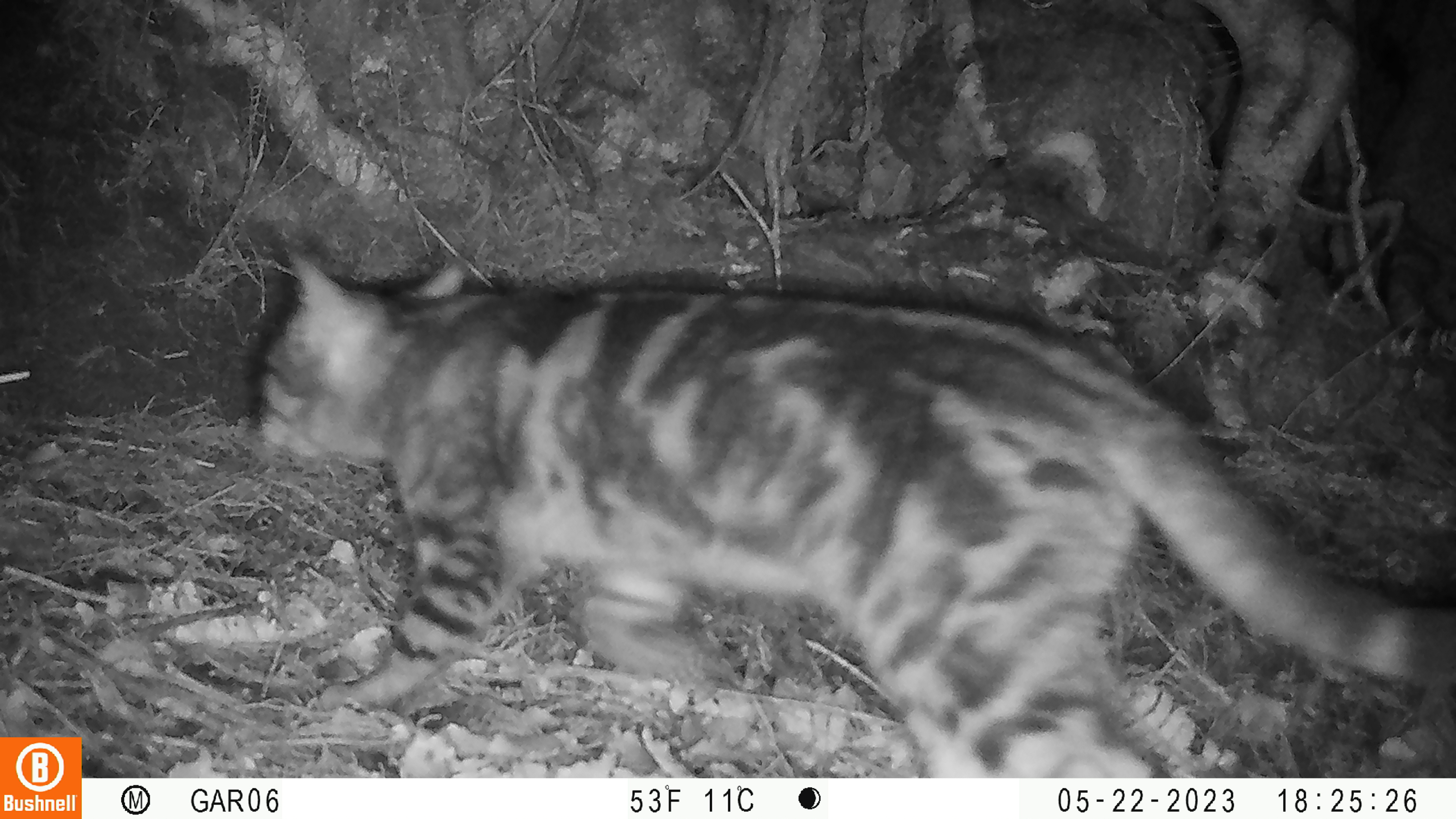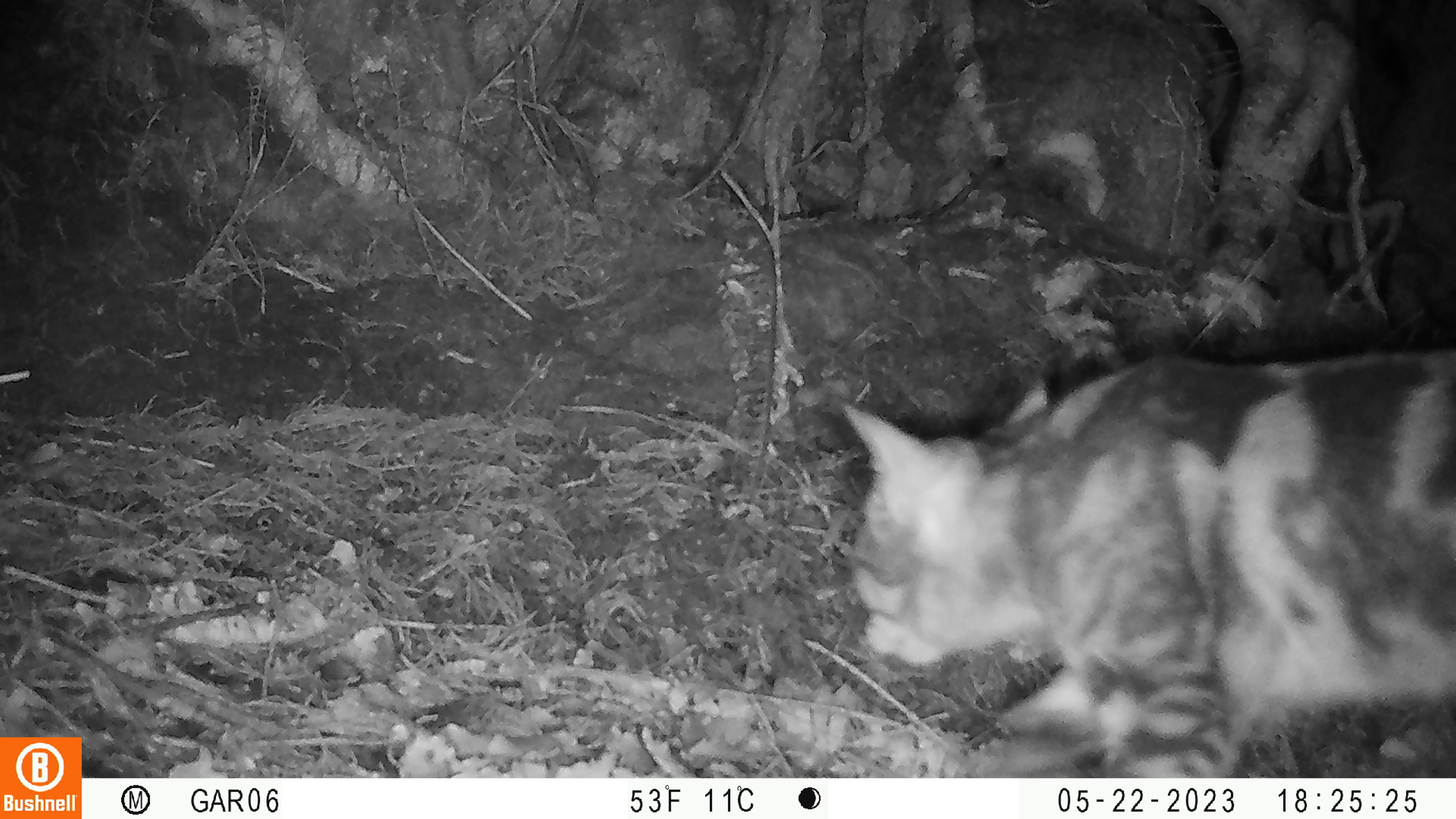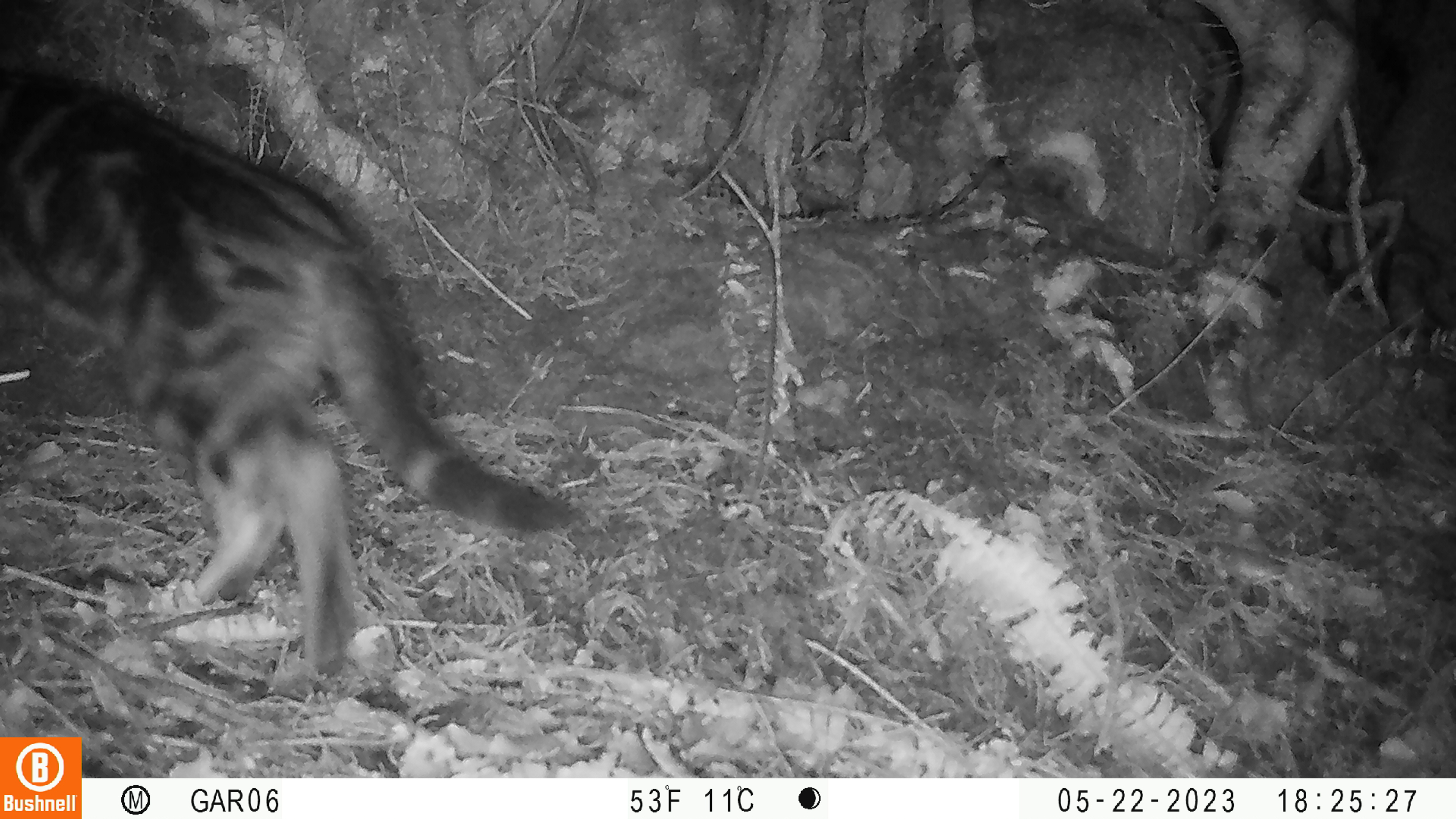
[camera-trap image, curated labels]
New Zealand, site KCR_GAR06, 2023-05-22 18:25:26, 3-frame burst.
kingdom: Animalia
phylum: Chordata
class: Mammalia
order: Carnivora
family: Felidae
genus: Felis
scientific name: Felis catus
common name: domestic cat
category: cat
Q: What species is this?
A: Cat (domestic cat) (Felis catus).